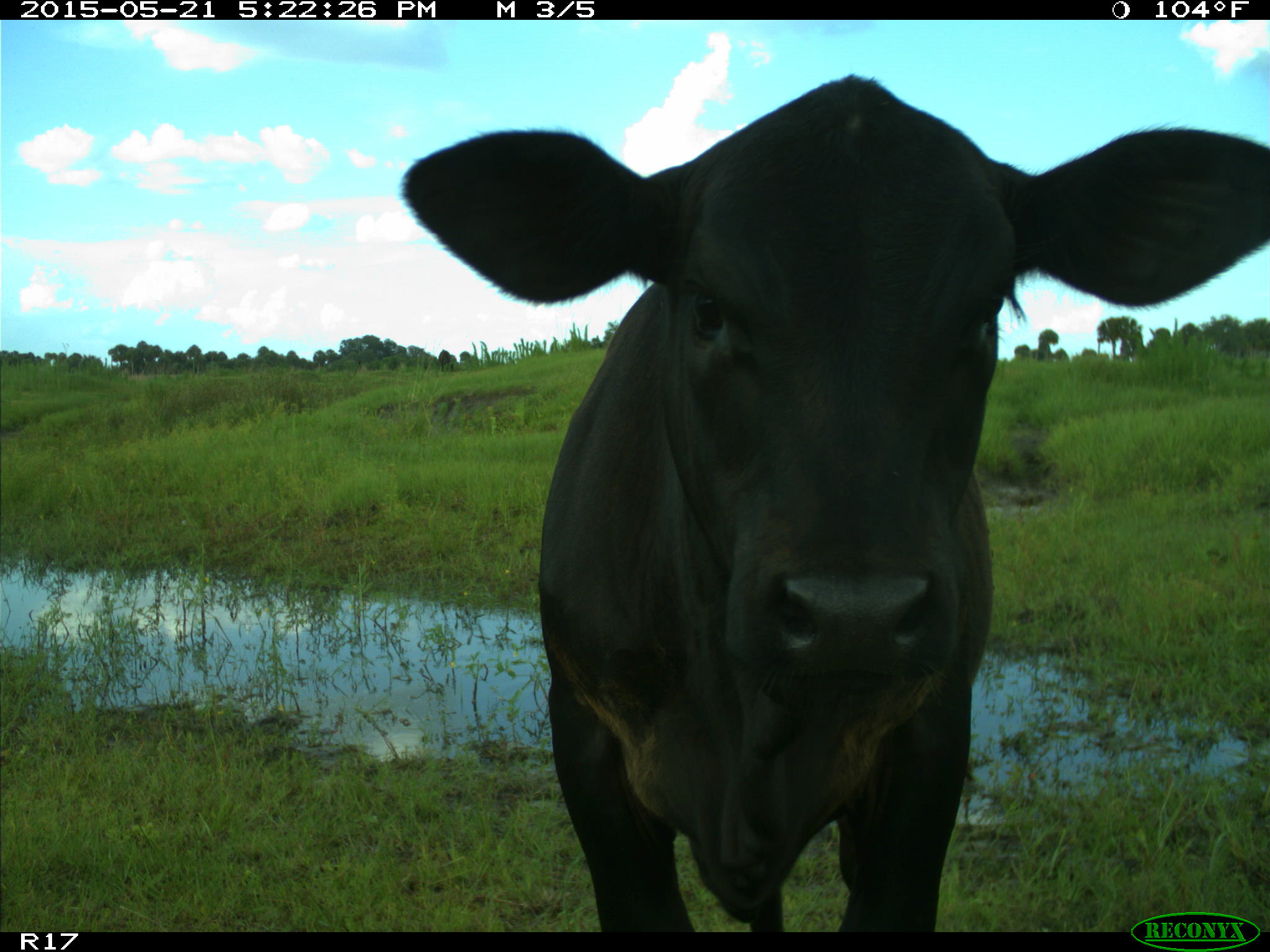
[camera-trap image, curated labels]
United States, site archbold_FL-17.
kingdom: Animalia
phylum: Chordata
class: Mammalia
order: Artiodactyla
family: Bovidae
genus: Bos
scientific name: Bos taurus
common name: domestic cow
Bos taurus (domestic cow).